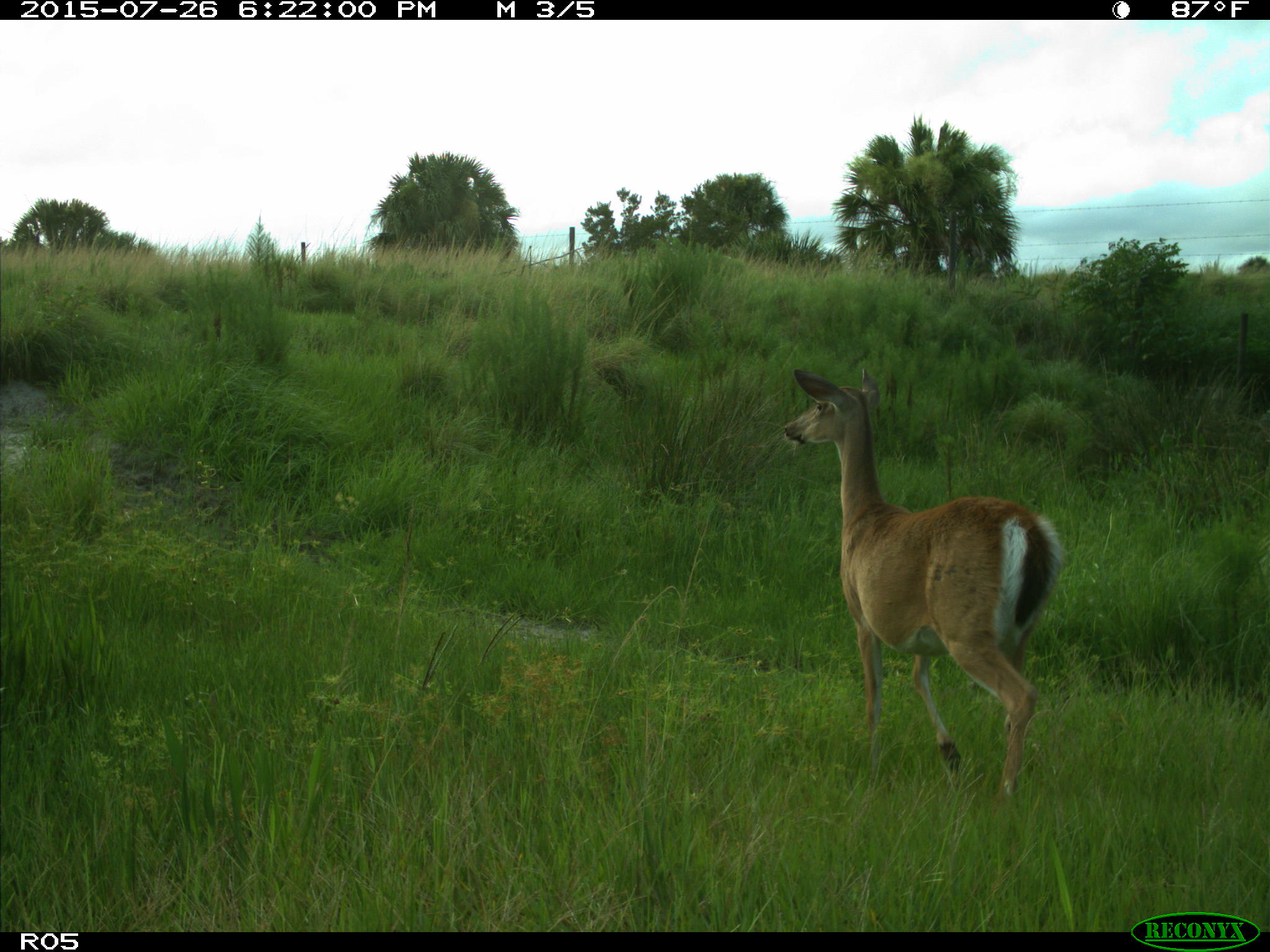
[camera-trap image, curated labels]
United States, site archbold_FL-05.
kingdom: Animalia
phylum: Chordata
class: Mammalia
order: Artiodactyla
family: Cervidae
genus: Odocoileus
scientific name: Odocoileus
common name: deer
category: unidentified deer